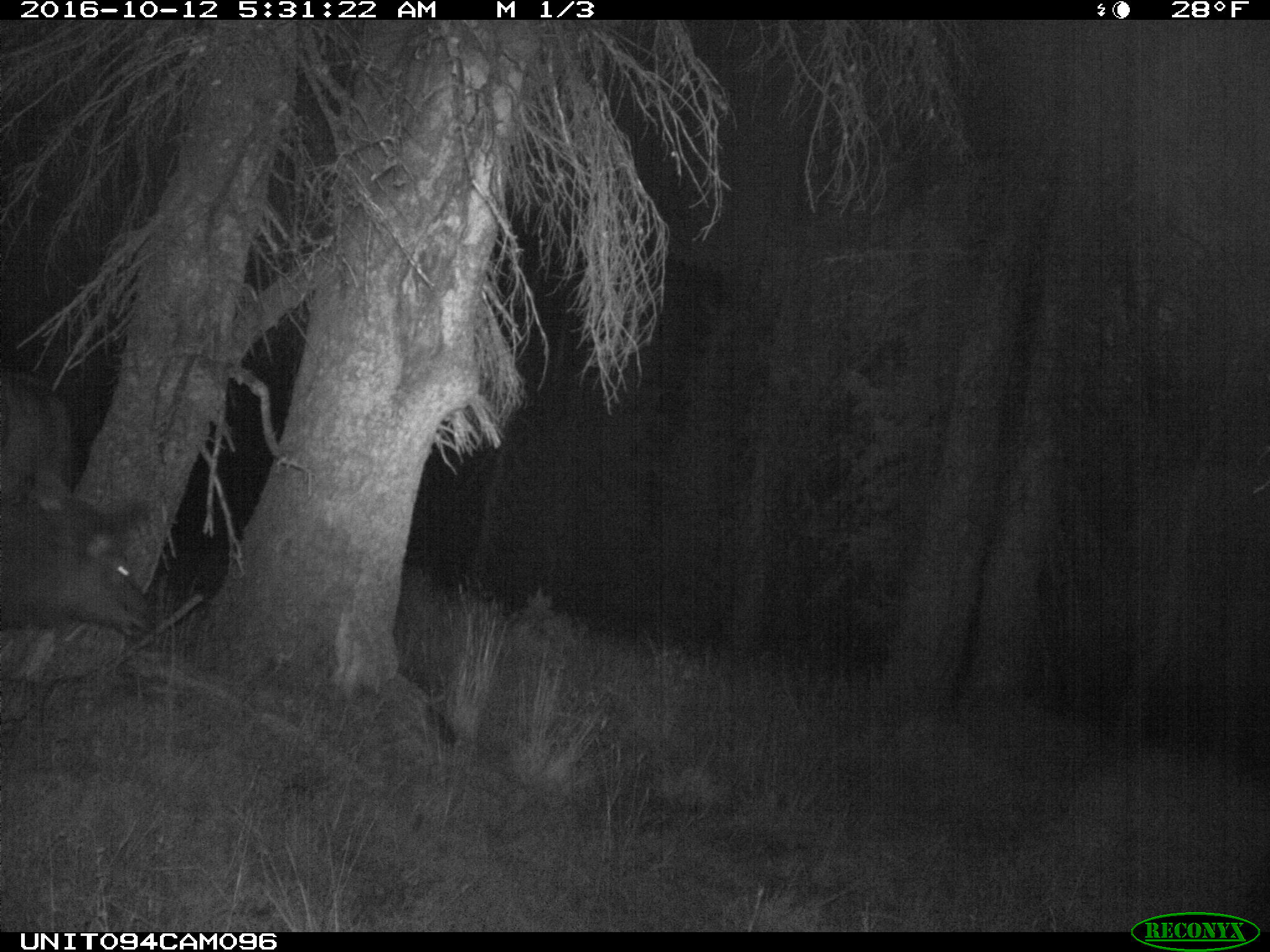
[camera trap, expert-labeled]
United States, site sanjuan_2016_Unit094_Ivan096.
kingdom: Animalia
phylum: Chordata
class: Mammalia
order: Artiodactyla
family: Cervidae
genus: Cervus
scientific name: Cervus elaphus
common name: red deer